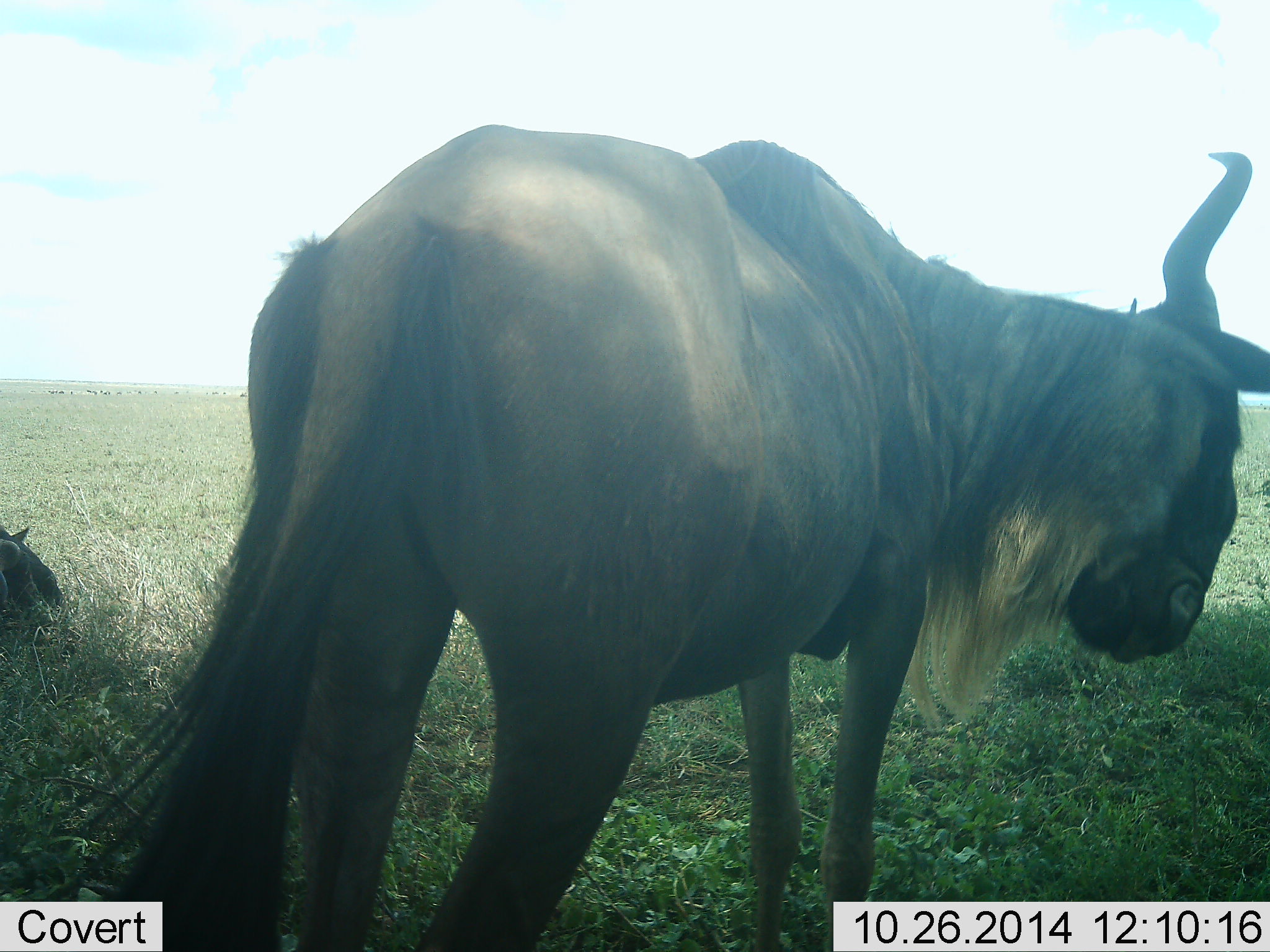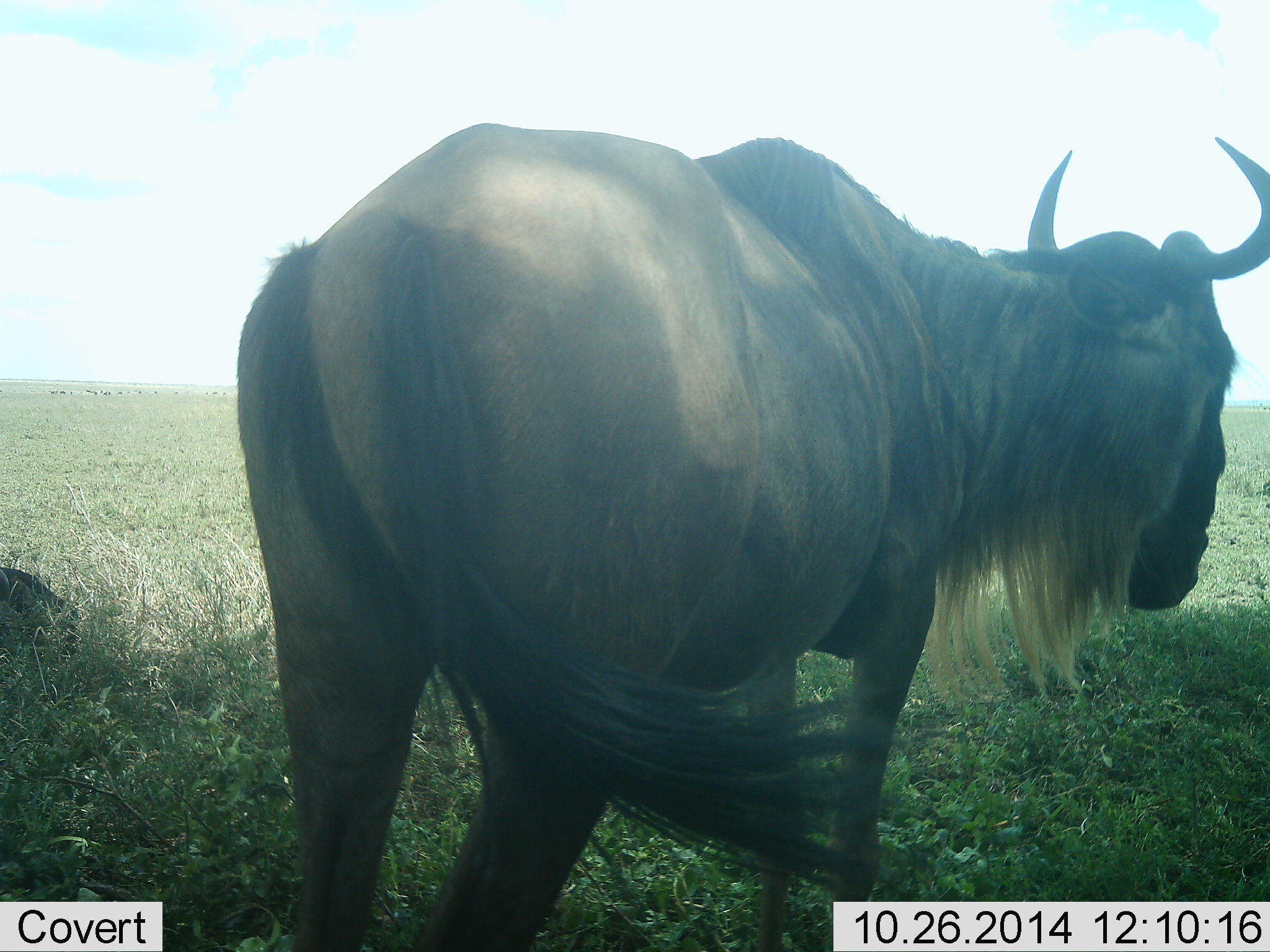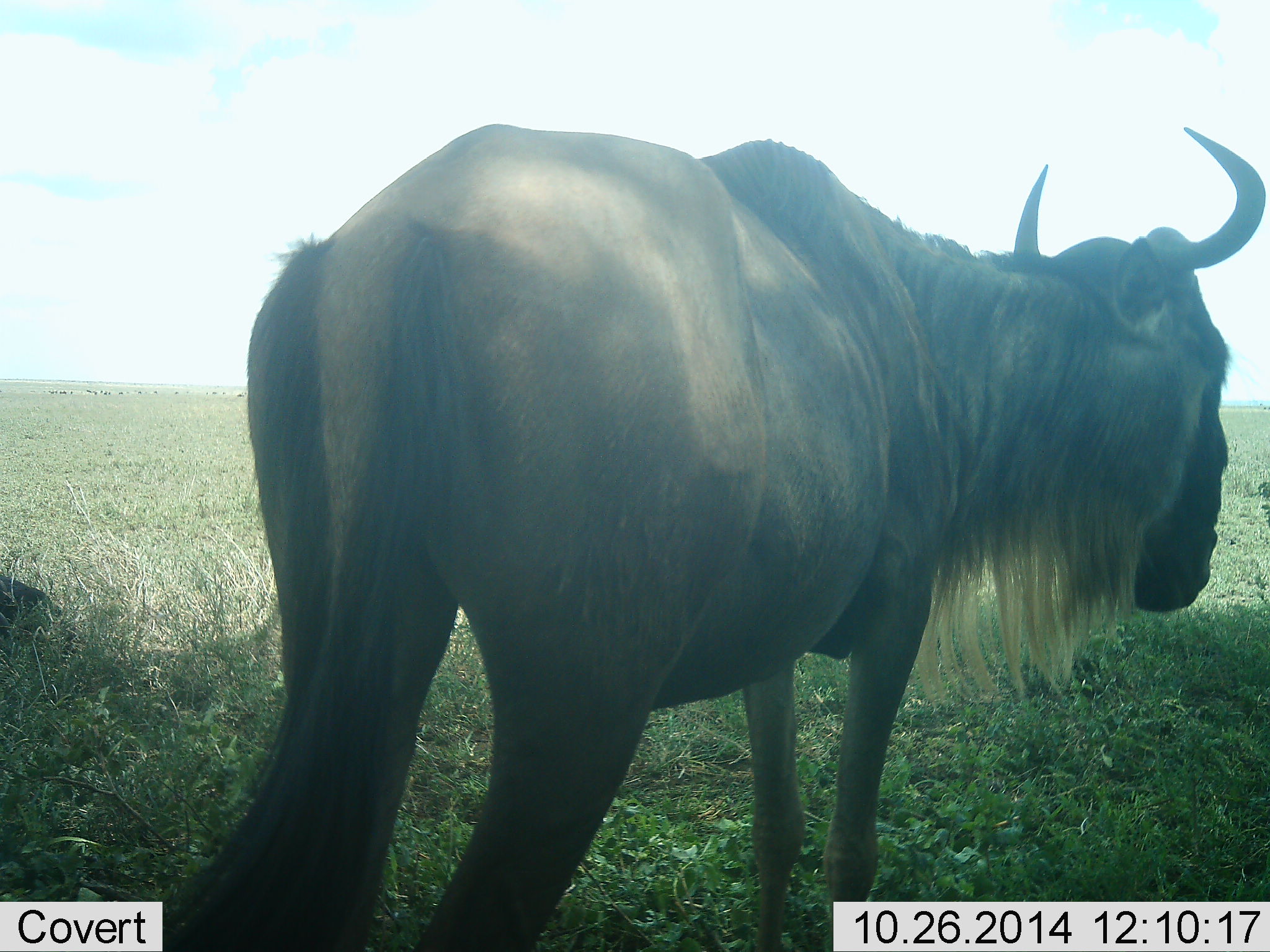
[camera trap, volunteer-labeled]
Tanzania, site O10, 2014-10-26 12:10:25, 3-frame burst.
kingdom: Animalia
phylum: Chordata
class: Mammalia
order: Artiodactyla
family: Bovidae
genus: Connochaetes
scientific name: Connochaetes taurinus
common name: blue wildebeest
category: wildebeest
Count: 1.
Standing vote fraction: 80%.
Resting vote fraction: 30%.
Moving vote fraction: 30%.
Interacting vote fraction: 0%.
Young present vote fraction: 10%.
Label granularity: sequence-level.